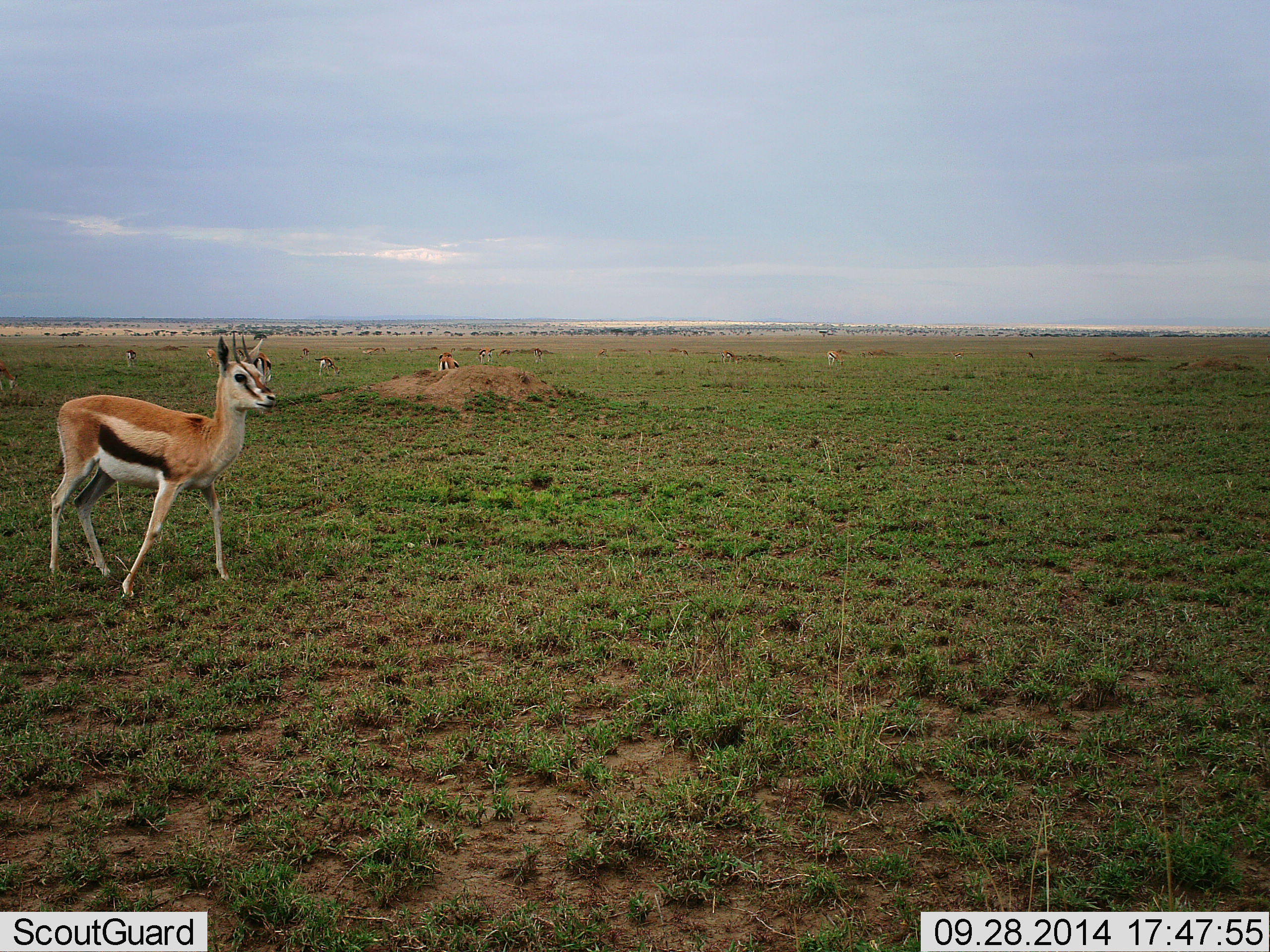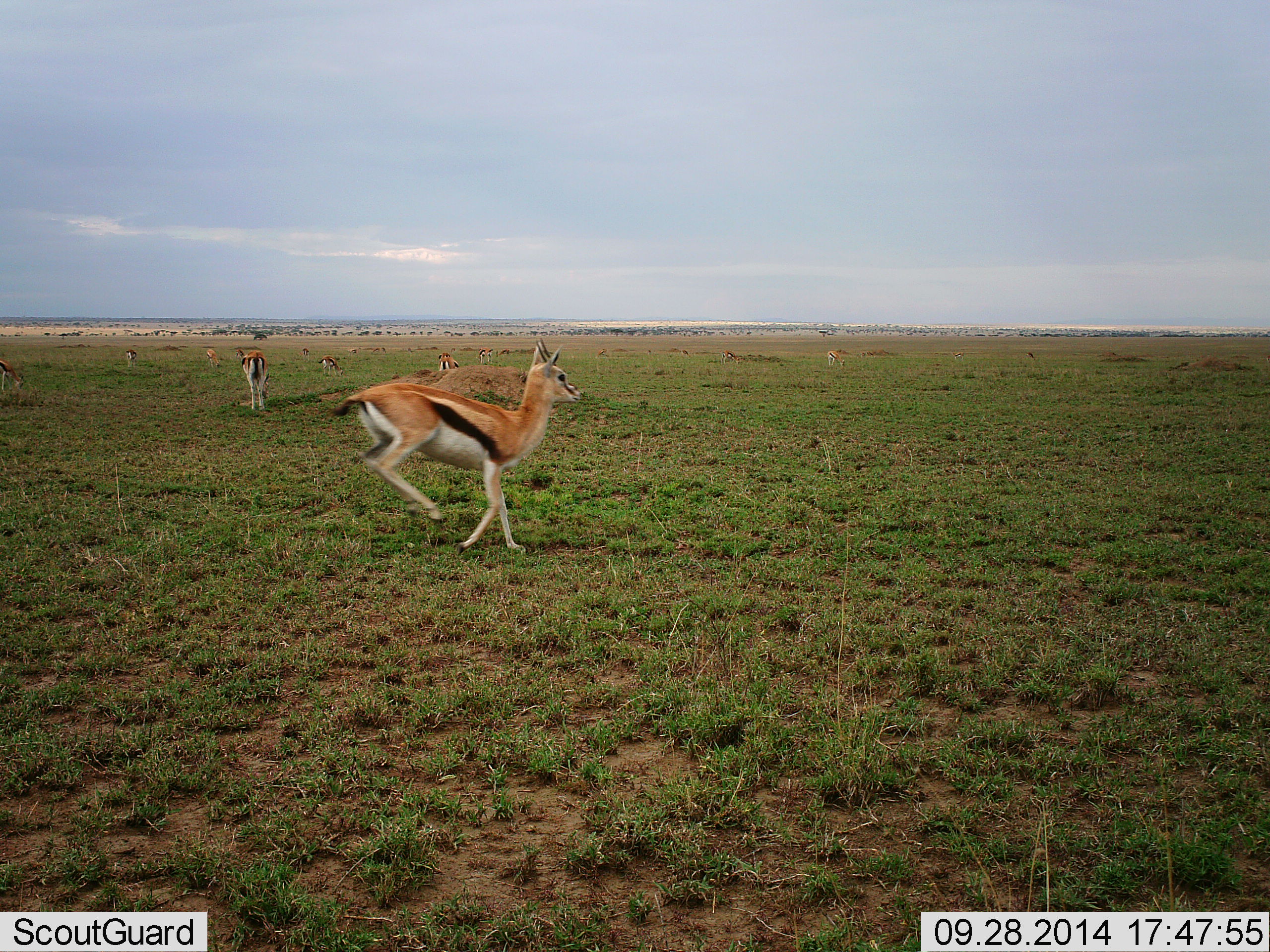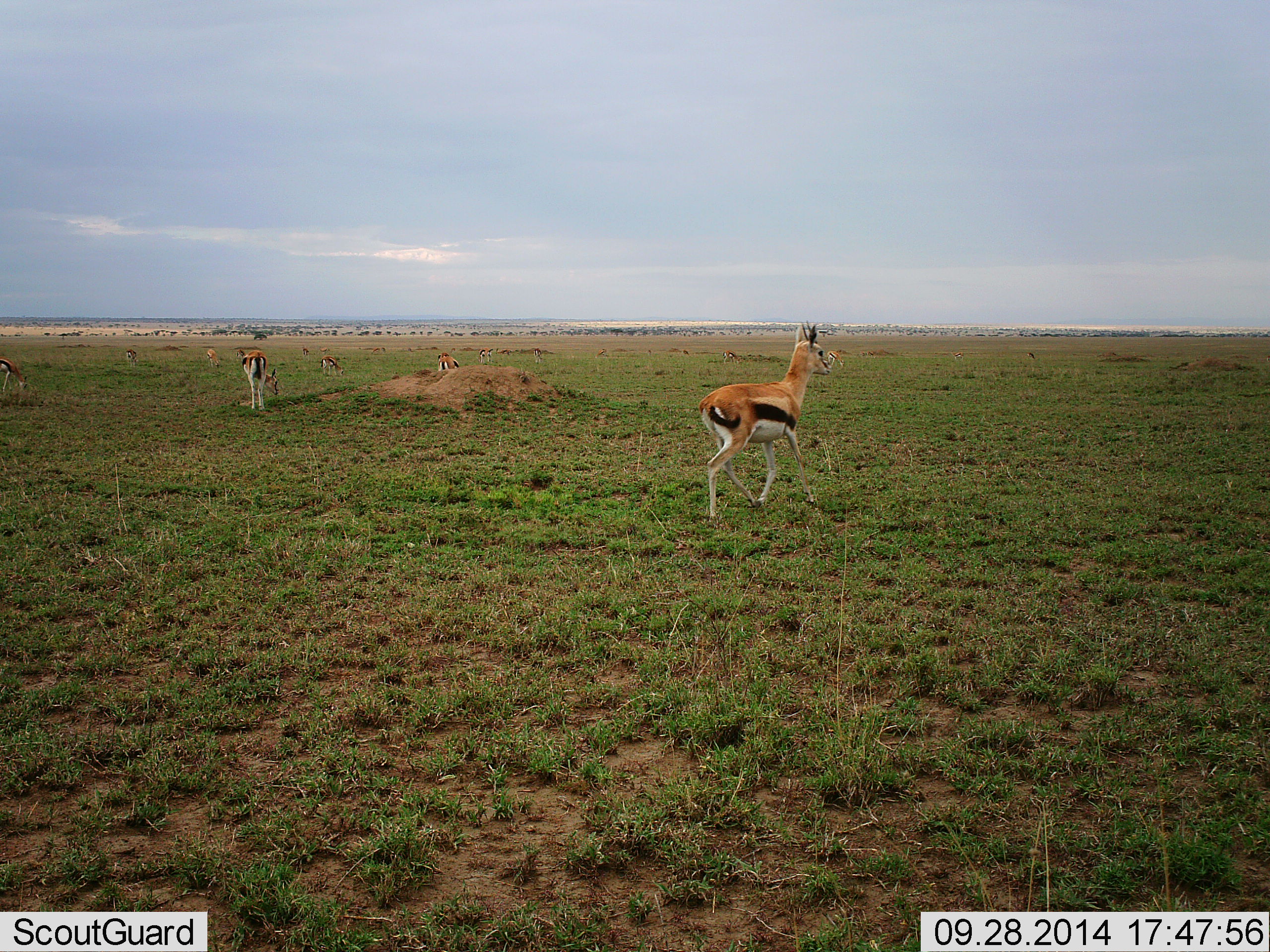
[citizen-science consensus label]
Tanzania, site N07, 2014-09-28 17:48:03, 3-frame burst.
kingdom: Animalia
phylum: Chordata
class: Mammalia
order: Artiodactyla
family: Bovidae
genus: Eudorcas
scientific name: Eudorcas thomsonii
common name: thomson's gazelle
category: gazellethomsons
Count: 9.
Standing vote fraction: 60%.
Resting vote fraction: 0%.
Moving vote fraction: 90%.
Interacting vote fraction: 10%.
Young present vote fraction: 10%.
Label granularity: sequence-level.